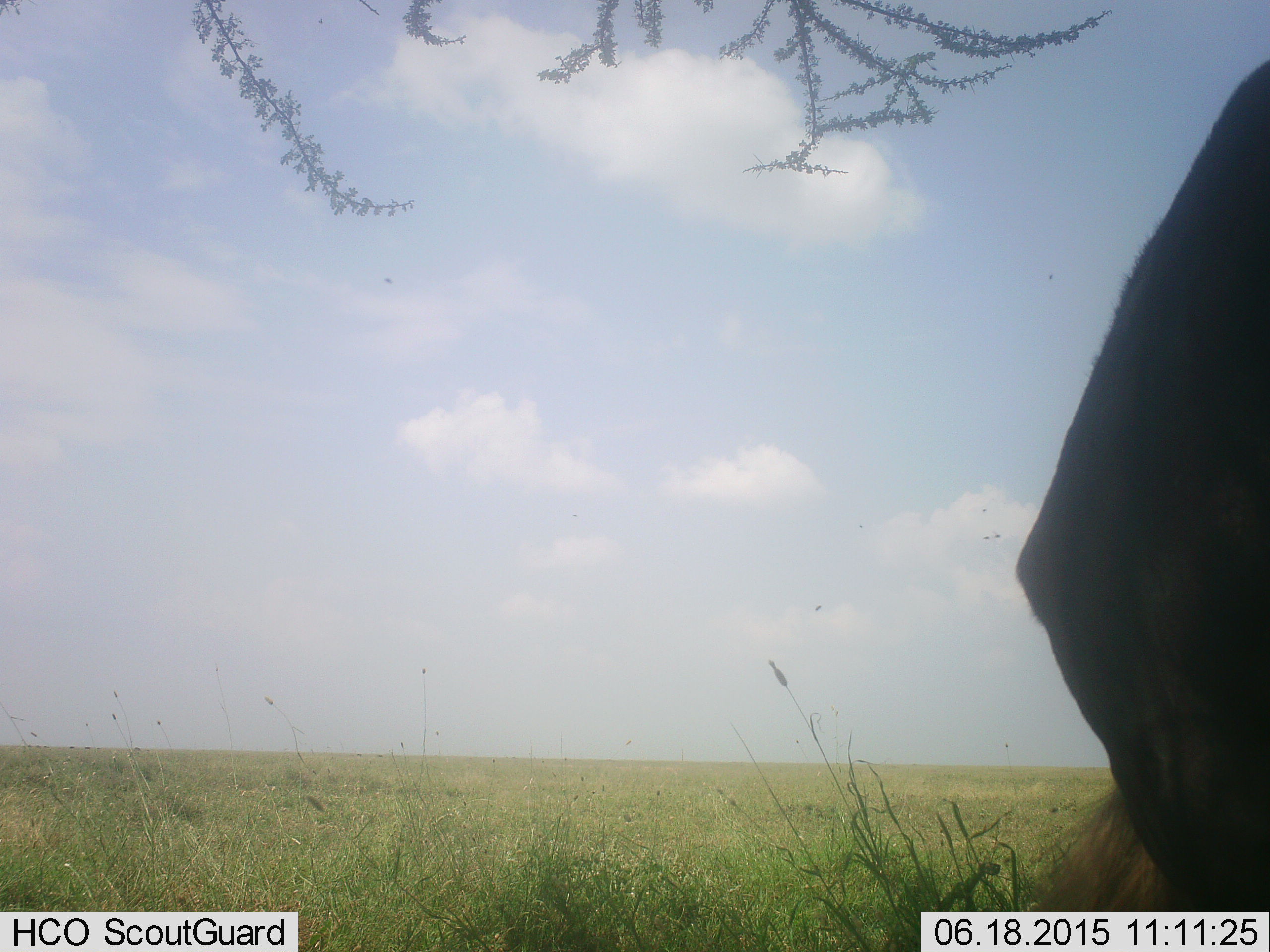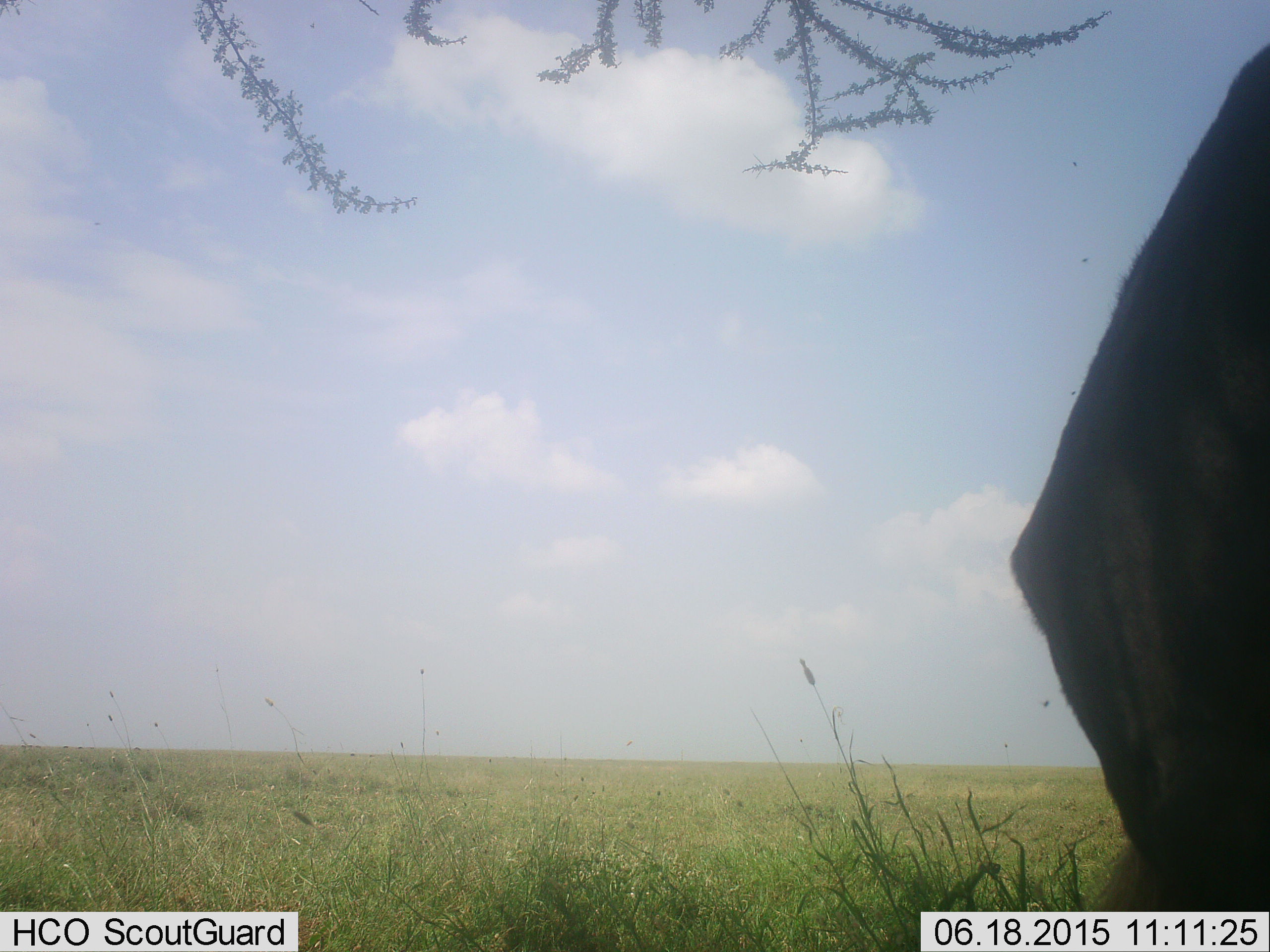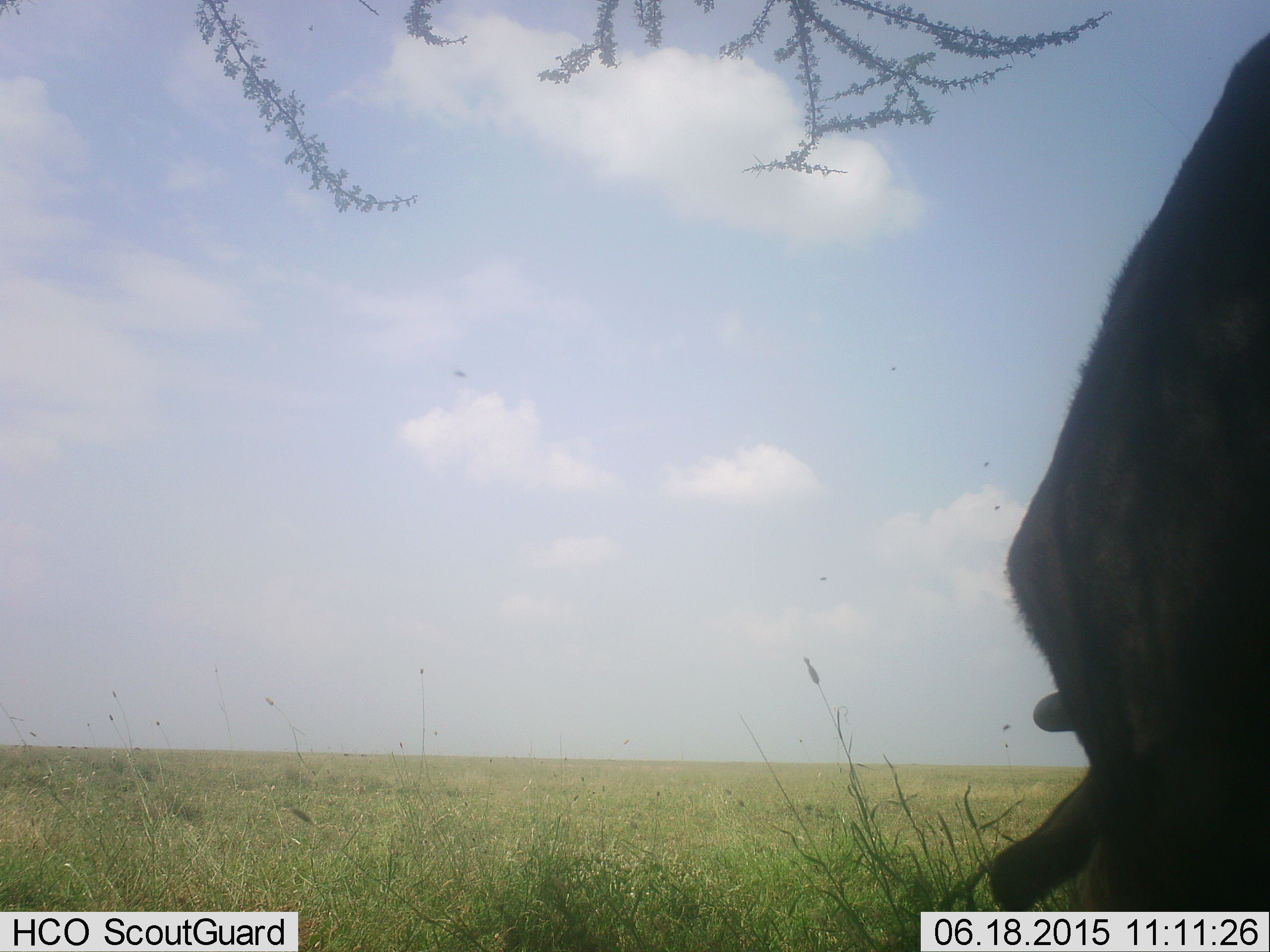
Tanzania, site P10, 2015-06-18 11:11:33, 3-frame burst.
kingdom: Animalia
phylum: Chordata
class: Mammalia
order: Artiodactyla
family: Bovidae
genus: Connochaetes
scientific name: Connochaetes taurinus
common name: blue wildebeest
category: wildebeest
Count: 1.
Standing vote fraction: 70%.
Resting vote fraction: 0%.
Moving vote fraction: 0%.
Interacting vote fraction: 0%.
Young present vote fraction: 0%.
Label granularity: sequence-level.